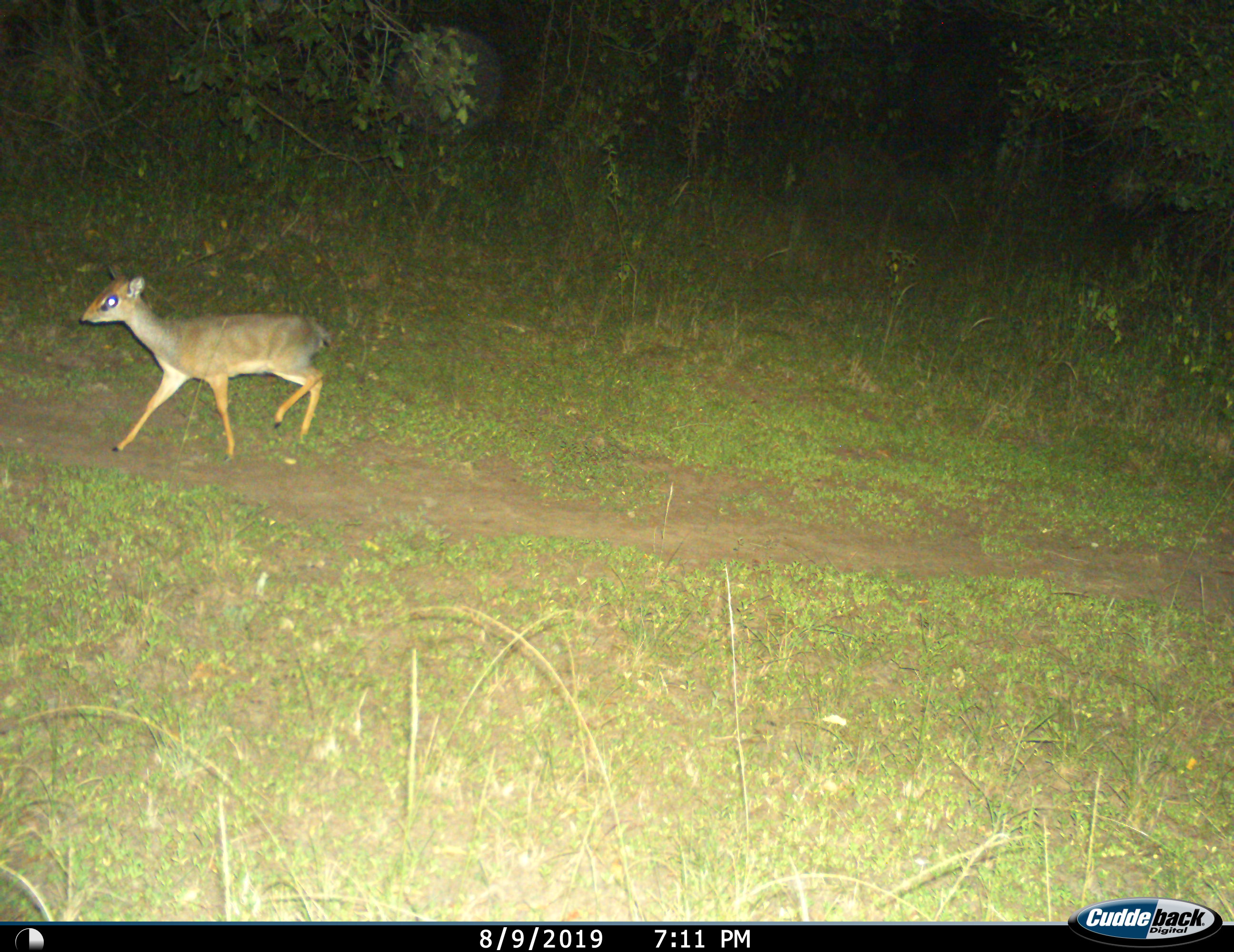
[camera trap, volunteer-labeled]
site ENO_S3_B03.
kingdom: Animalia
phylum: Chordata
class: Mammalia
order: Artiodactyla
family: Bovidae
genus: Madoqua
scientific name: Madoqua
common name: dik-dik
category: dikdik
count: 1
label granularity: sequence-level